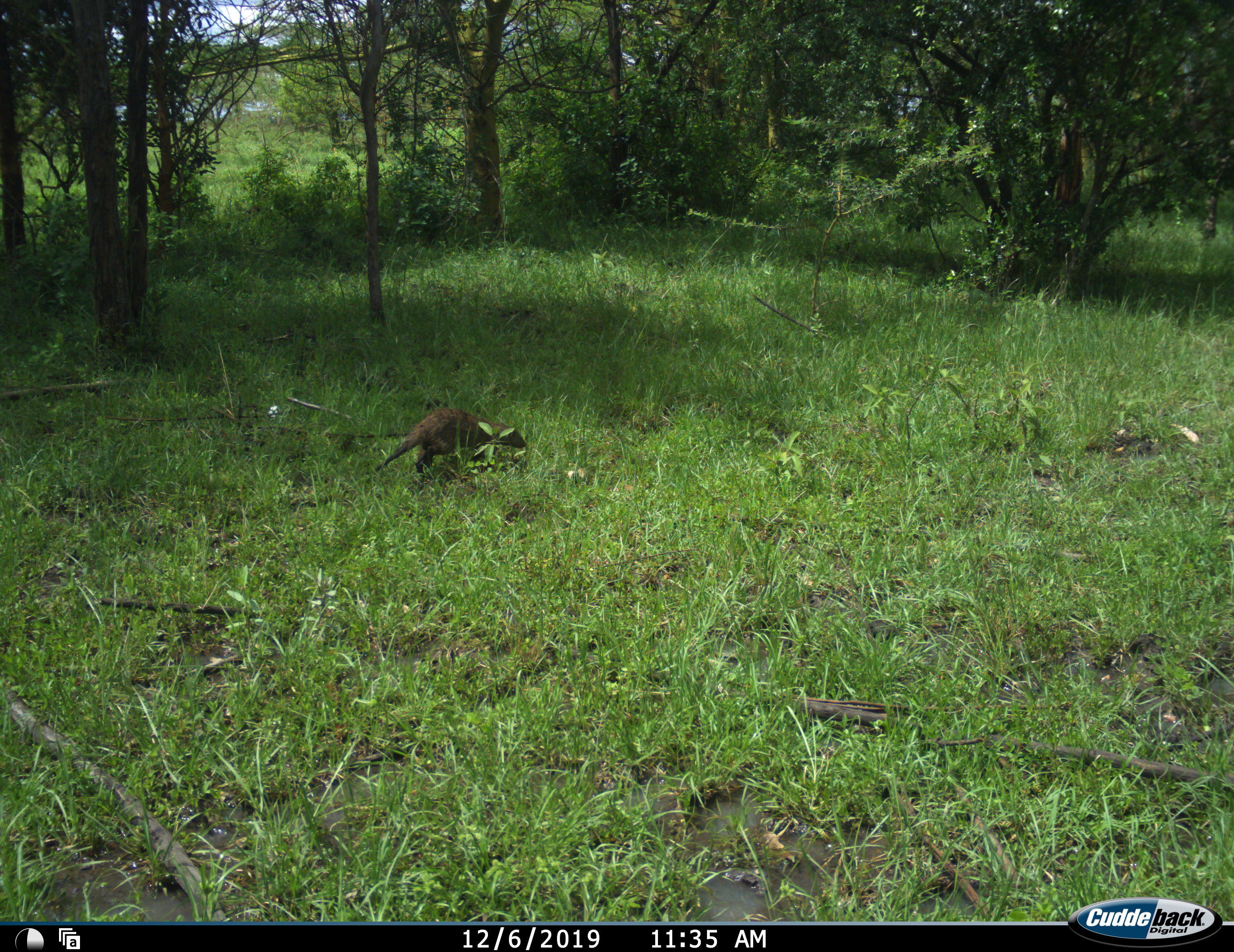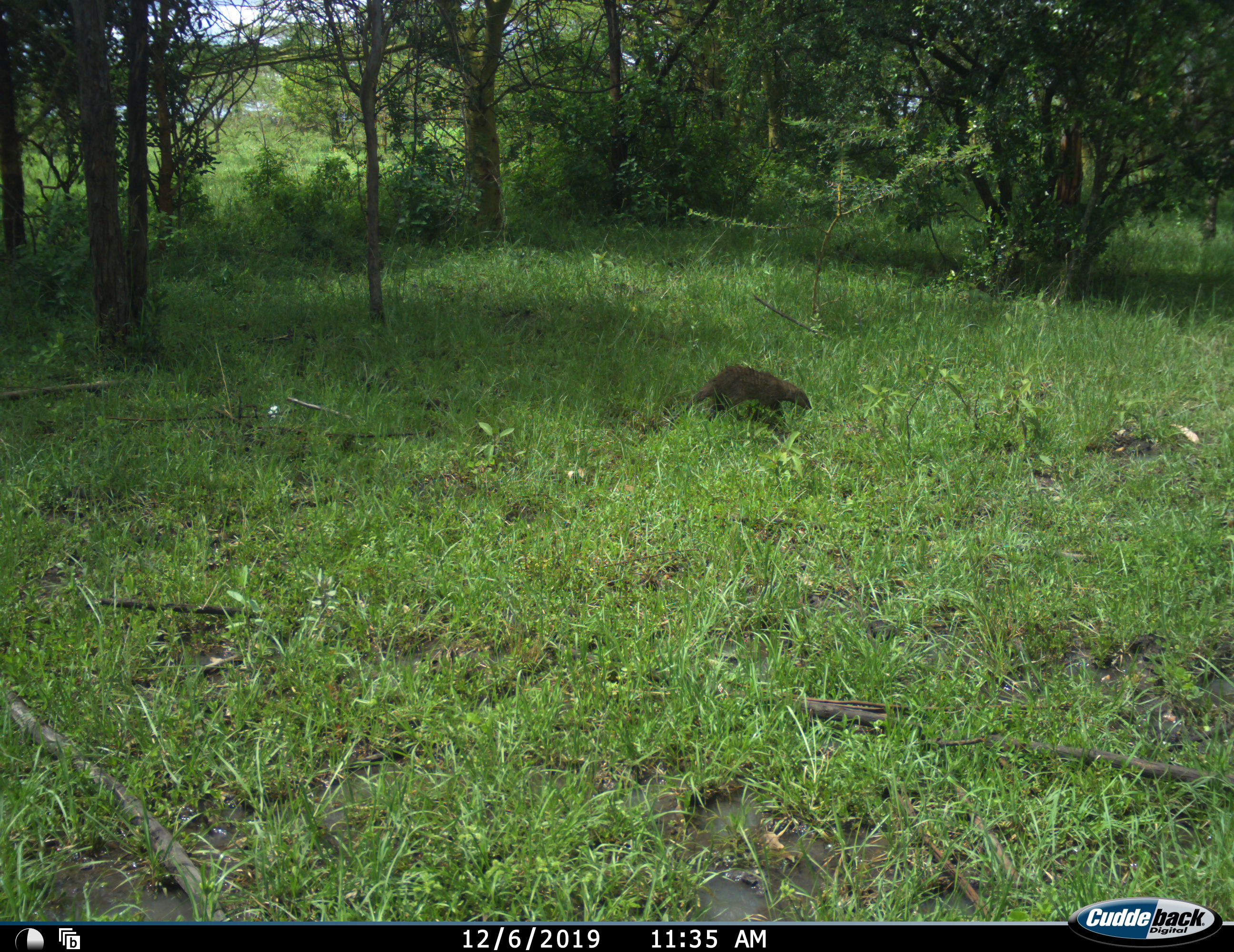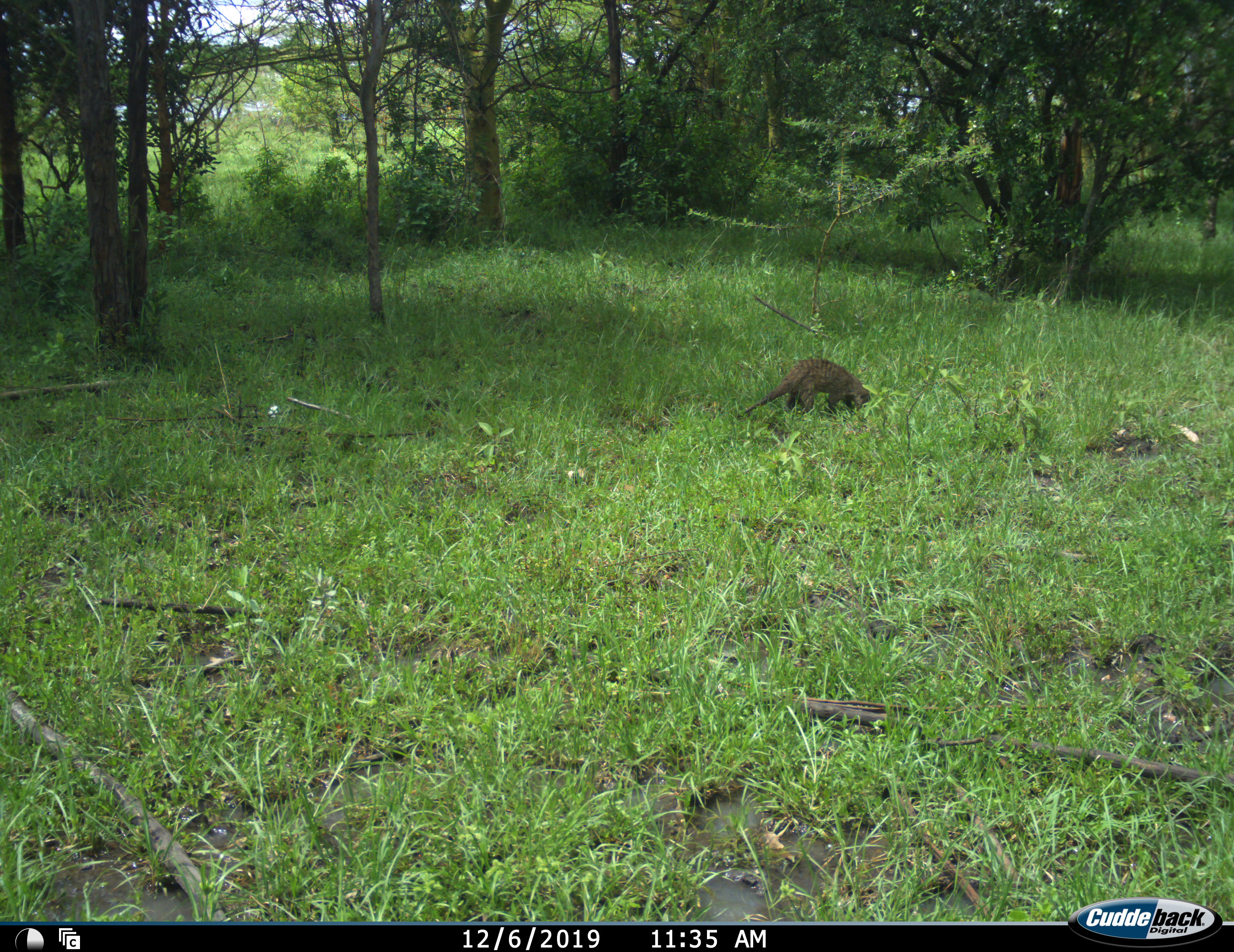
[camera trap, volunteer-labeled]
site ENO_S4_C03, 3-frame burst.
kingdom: Animalia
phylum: Chordata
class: Mammalia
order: Carnivora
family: Herpestidae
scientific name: Herpestidae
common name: mongoose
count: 1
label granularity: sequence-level